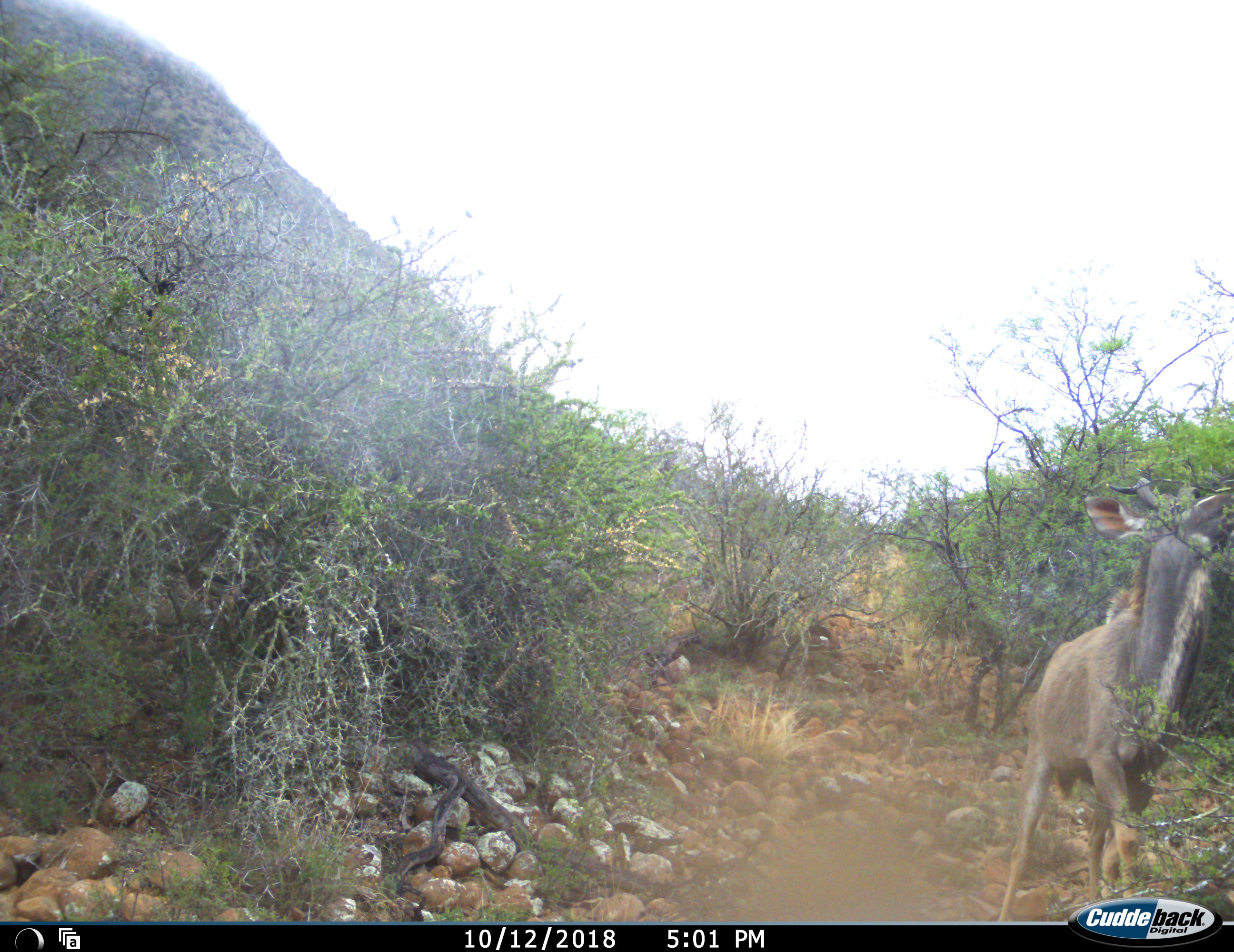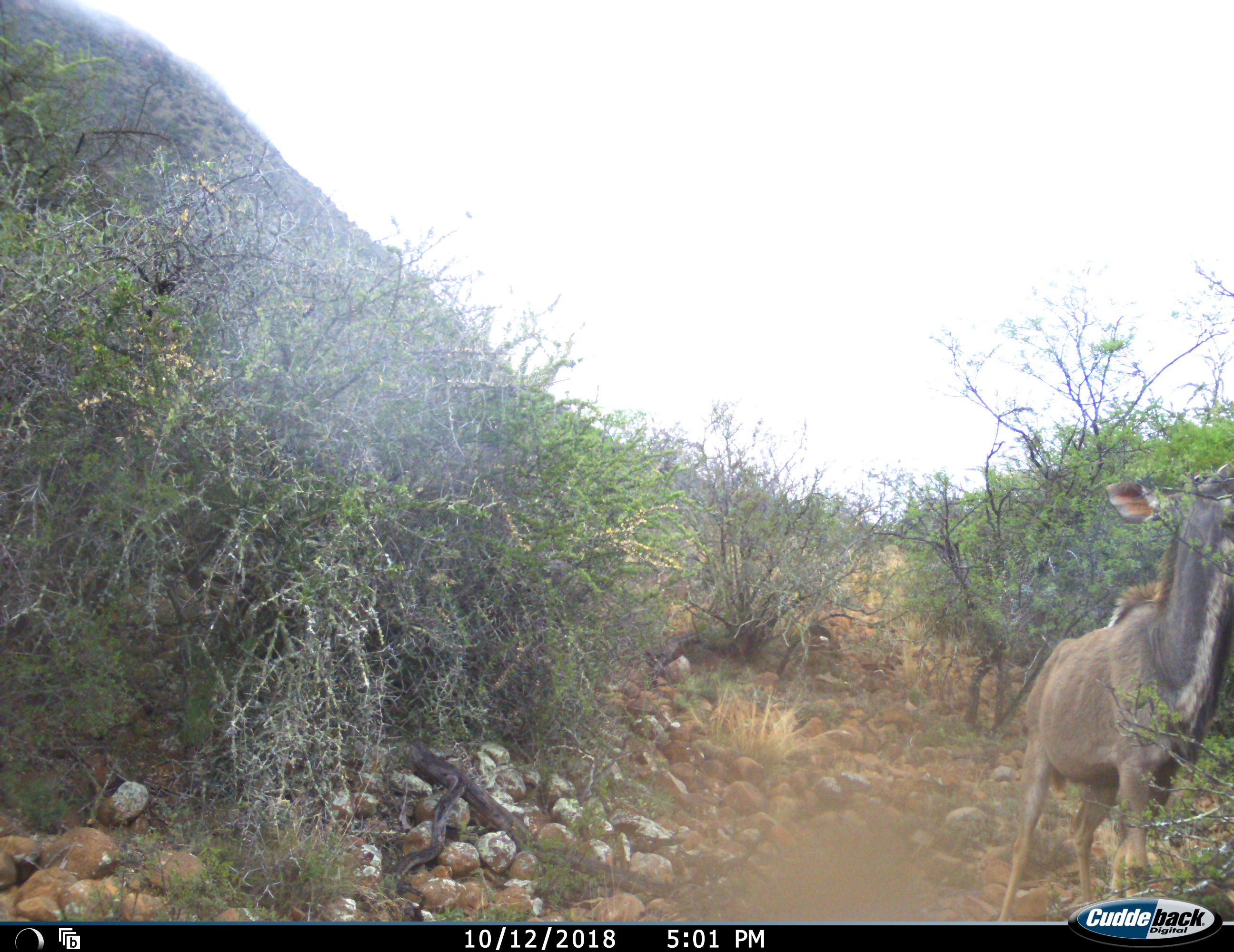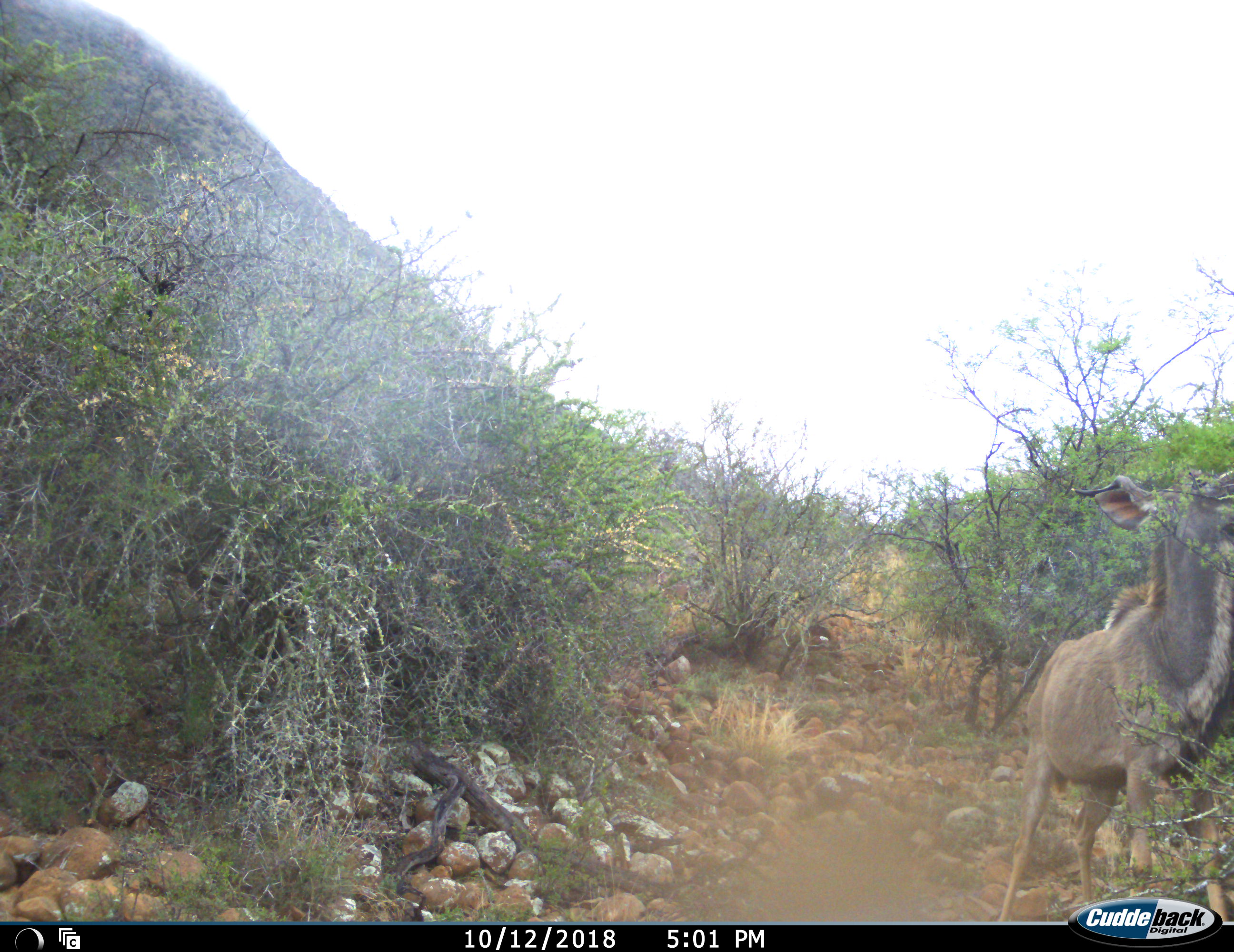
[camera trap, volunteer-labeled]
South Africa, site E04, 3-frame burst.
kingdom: Animalia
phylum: Chordata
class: Mammalia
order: Artiodactyla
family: Bovidae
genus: Tragelaphus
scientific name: Tragelaphus strepsiceros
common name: greater kudu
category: kudu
Kudu (greater kudu) (Tragelaphus strepsiceros), count 1. Behavior (volunteer vote fractions): standing 44%, resting 0%, moving 11%, interacting 0%. Young present (vote fraction): 0%. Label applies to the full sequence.